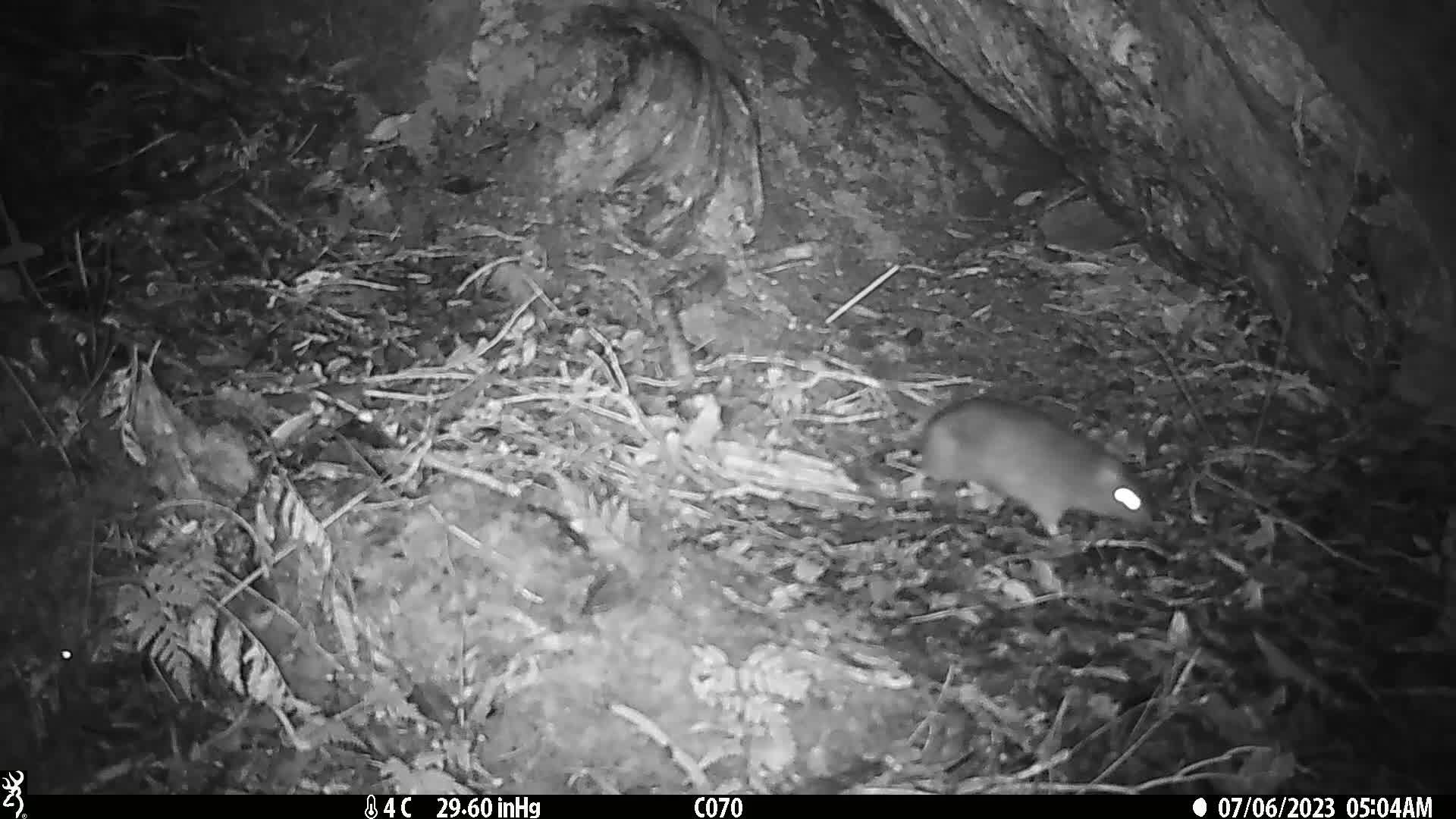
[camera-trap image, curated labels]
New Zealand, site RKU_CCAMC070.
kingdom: Animalia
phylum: Chordata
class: Mammalia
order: Rodentia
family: Muridae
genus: Rattus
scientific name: Rattus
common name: rat